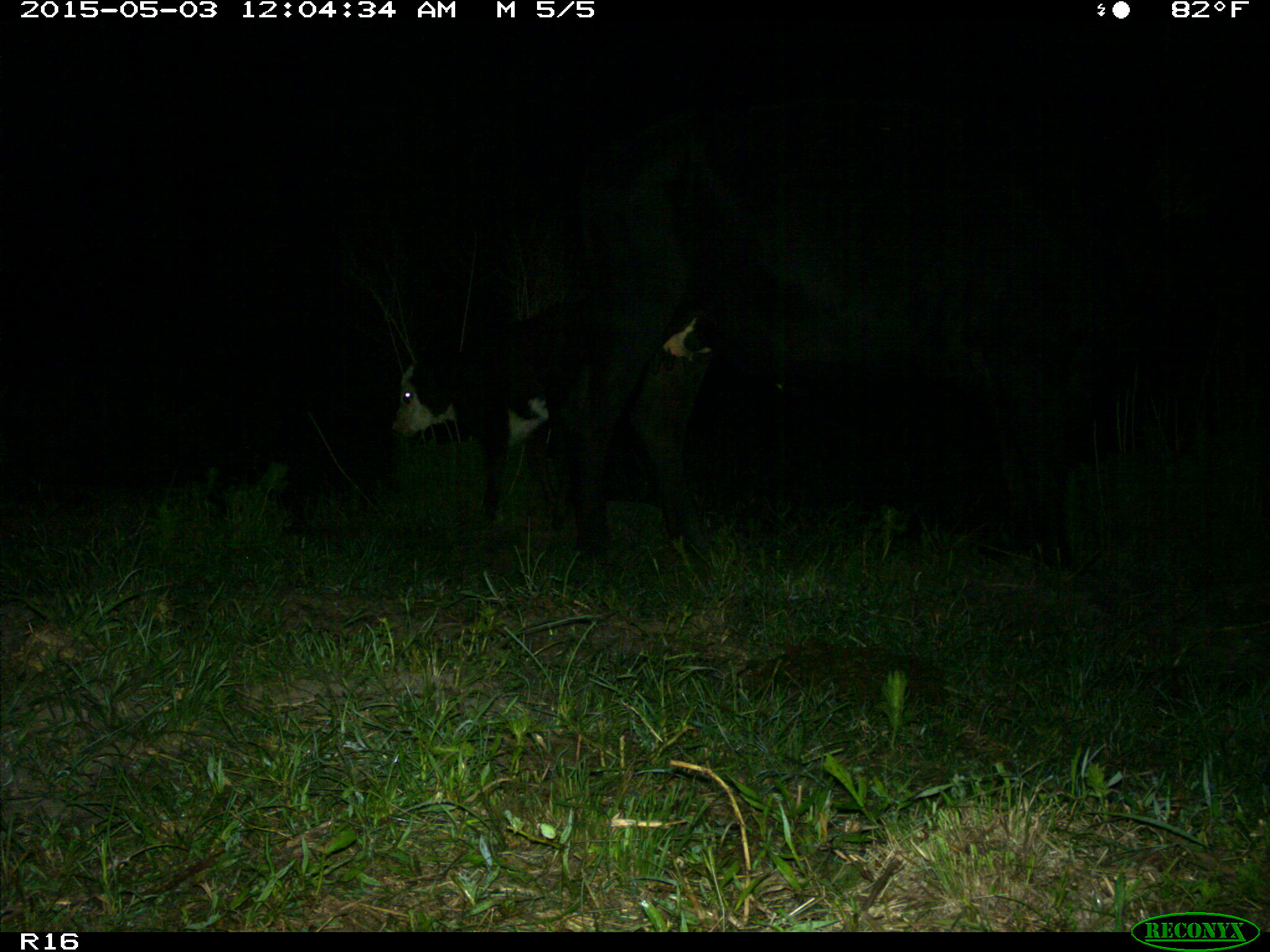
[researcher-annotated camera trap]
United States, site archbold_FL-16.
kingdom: Animalia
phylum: Chordata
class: Mammalia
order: Artiodactyla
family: Bovidae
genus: Bos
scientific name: Bos taurus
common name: domestic cow